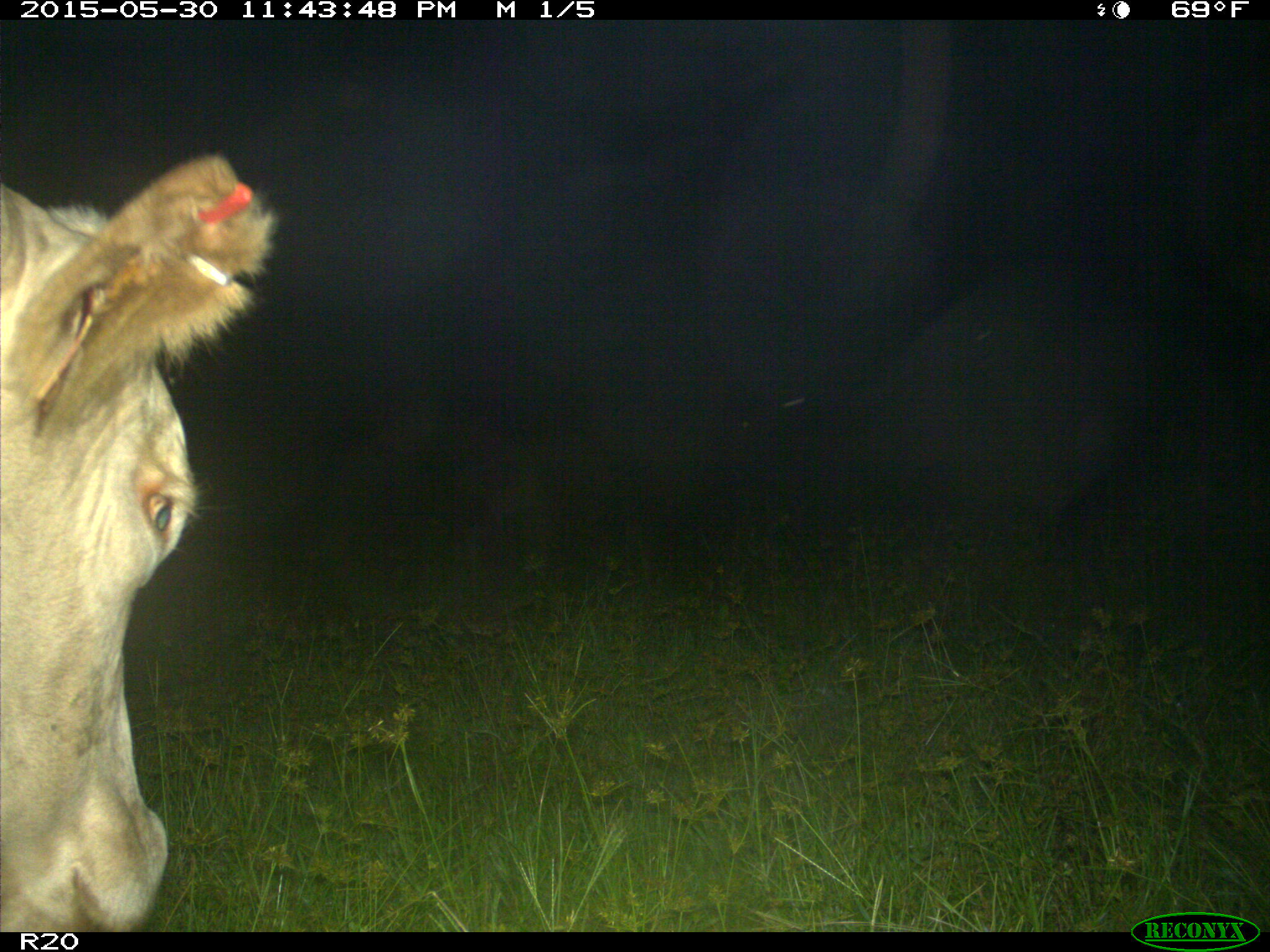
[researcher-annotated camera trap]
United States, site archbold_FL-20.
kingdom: Animalia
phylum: Chordata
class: Mammalia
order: Artiodactyla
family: Bovidae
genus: Bos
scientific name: Bos taurus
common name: domestic cow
Bos taurus (domestic cow).